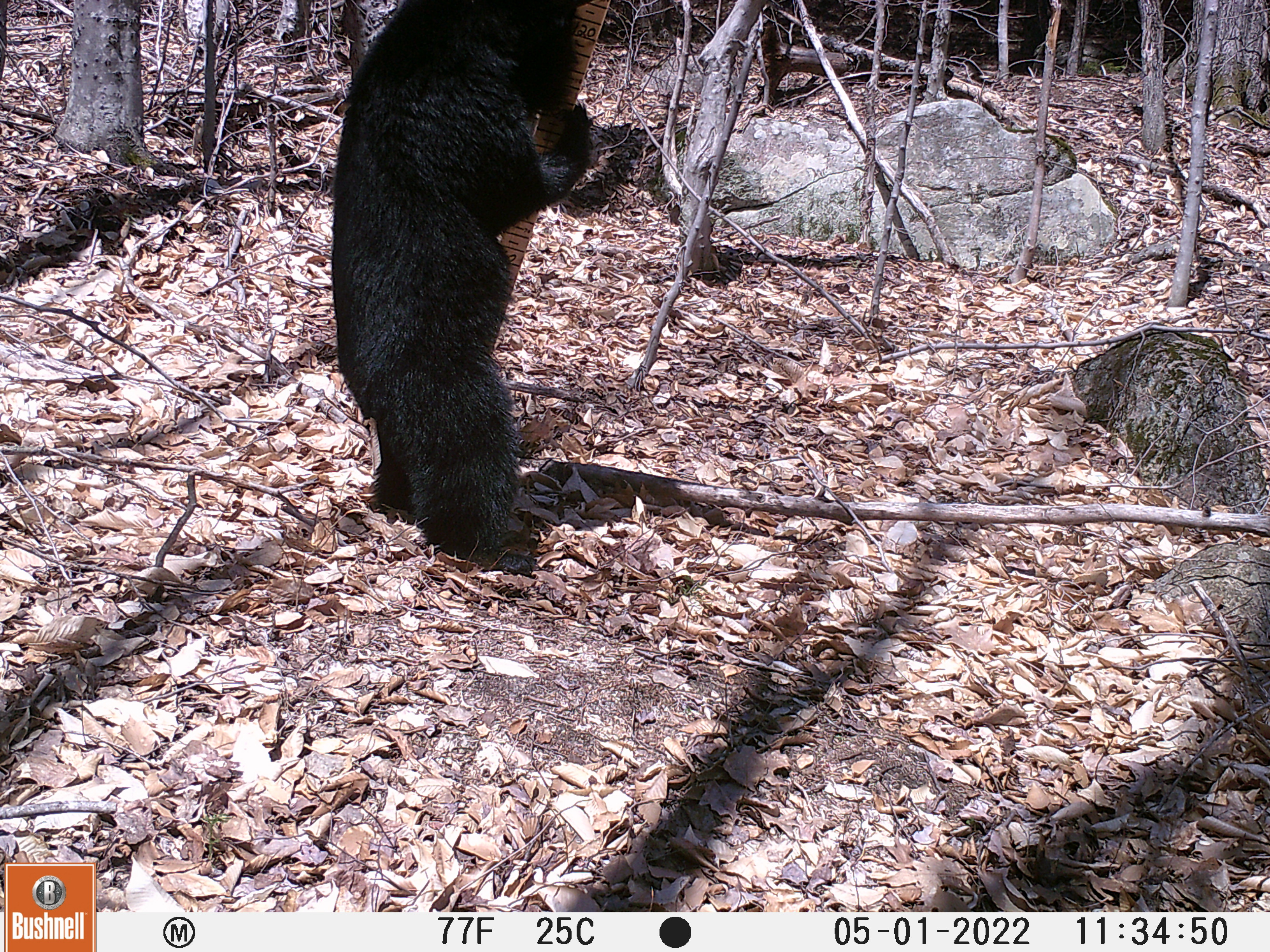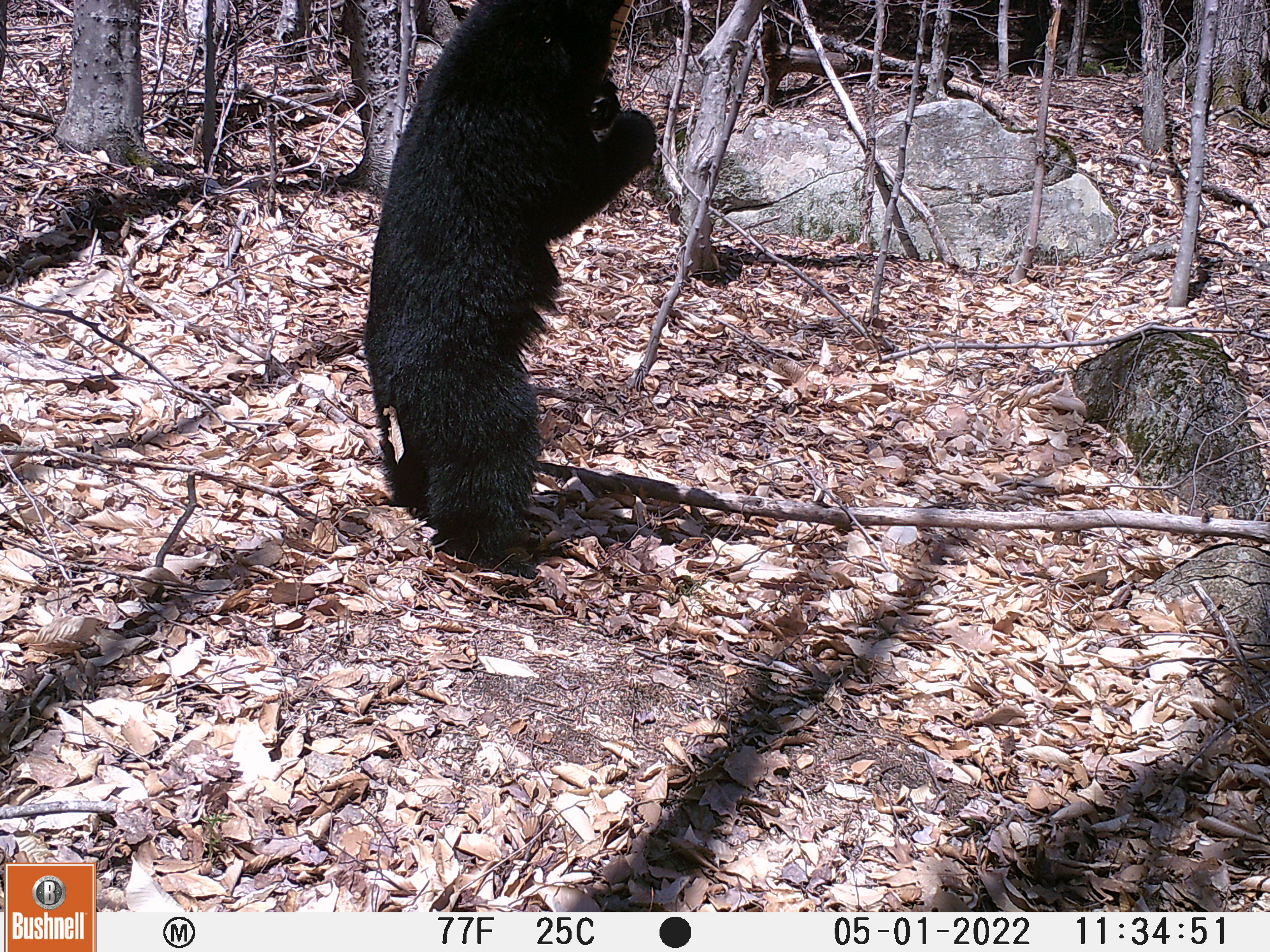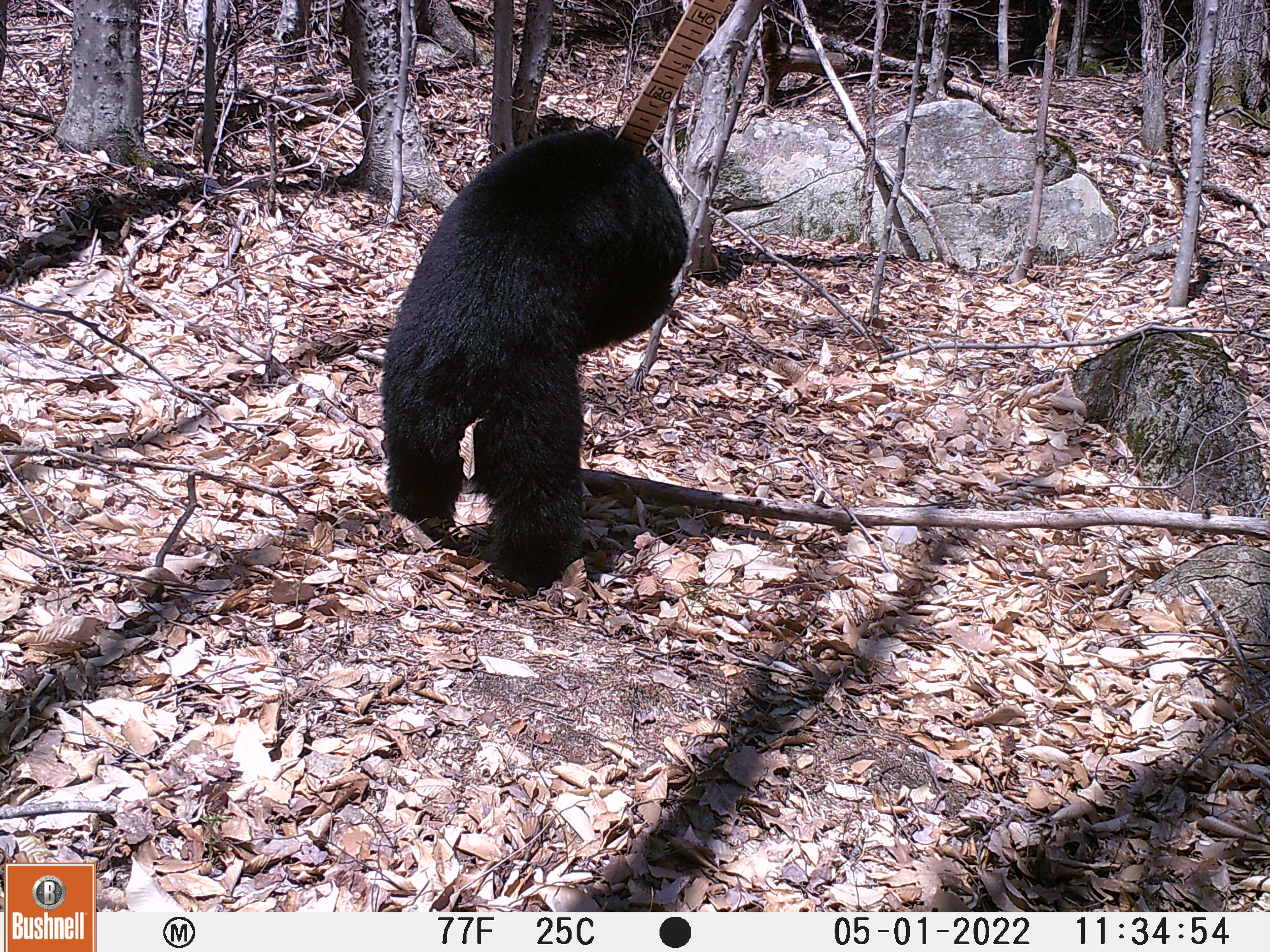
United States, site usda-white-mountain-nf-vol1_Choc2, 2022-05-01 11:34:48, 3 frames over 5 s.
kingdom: Animalia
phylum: Chordata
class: Mammalia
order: Carnivora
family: Ursidae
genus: Ursus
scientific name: Ursus americanus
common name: black bear